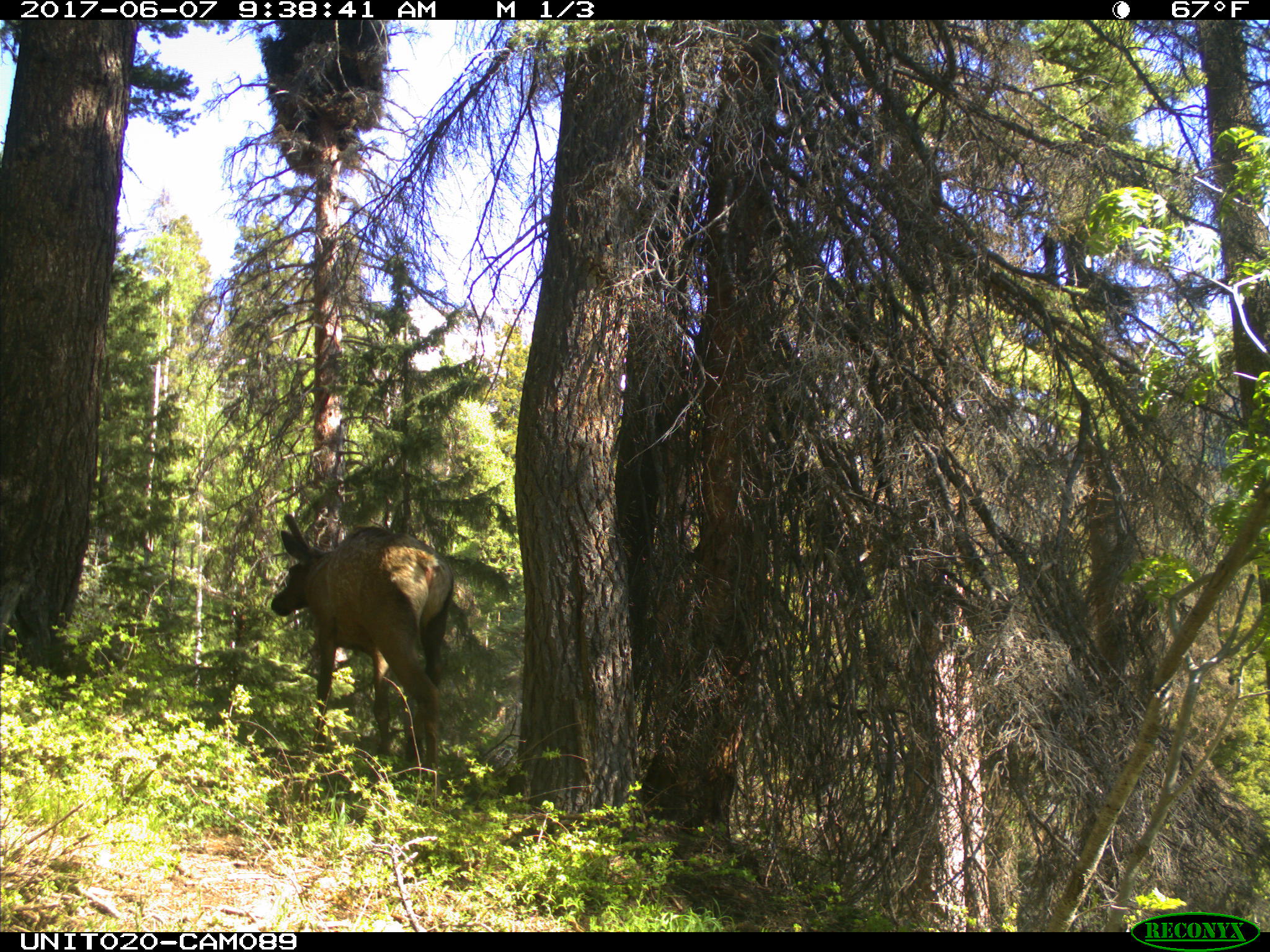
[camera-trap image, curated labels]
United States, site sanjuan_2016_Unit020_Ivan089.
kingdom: Animalia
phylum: Chordata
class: Mammalia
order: Artiodactyla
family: Cervidae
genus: Cervus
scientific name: Cervus elaphus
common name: red deer